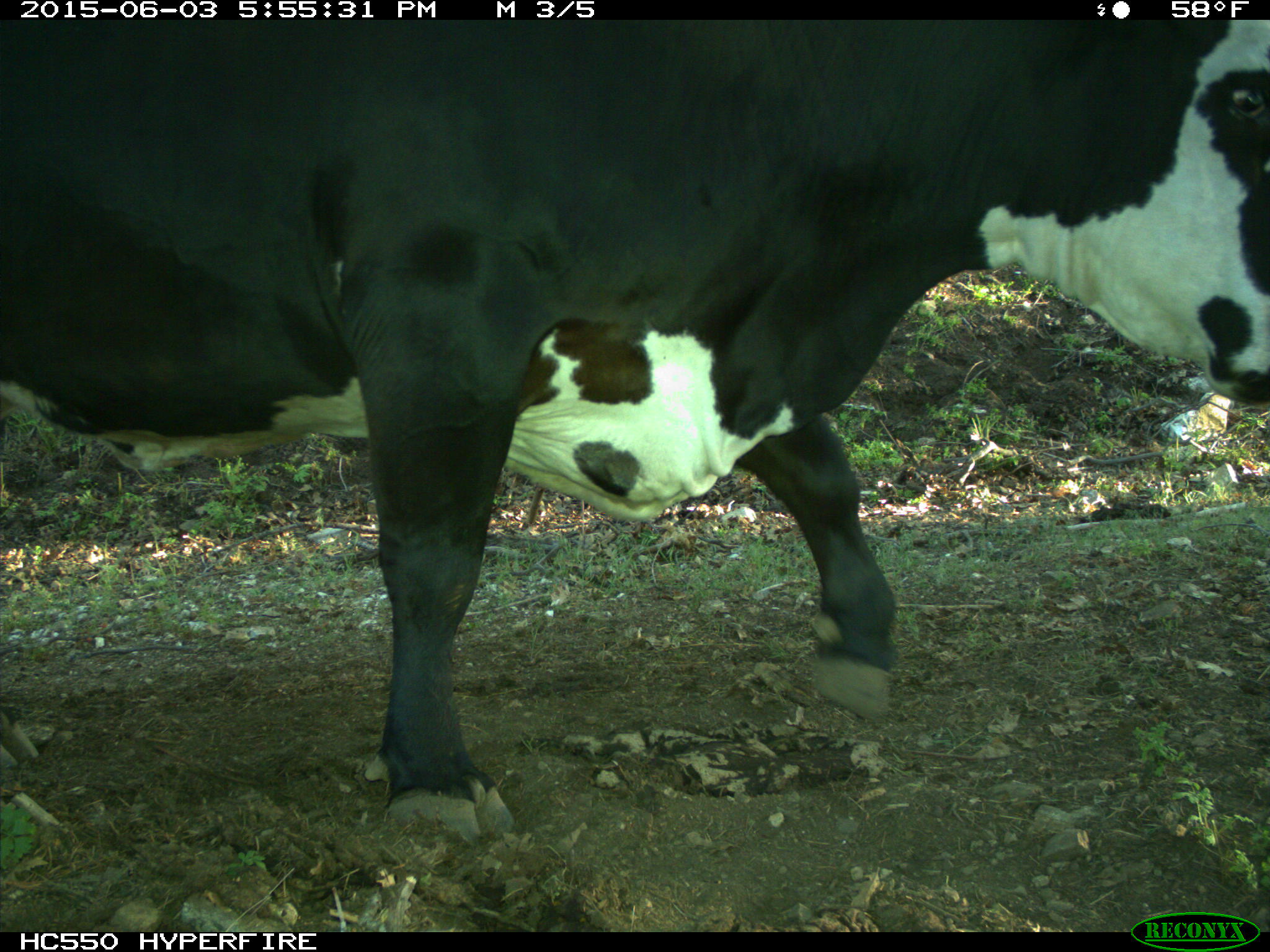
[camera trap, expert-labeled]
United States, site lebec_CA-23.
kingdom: Animalia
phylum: Chordata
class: Mammalia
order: Artiodactyla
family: Bovidae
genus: Bos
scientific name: Bos taurus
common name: domestic cow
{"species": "Bos taurus (domestic cow)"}